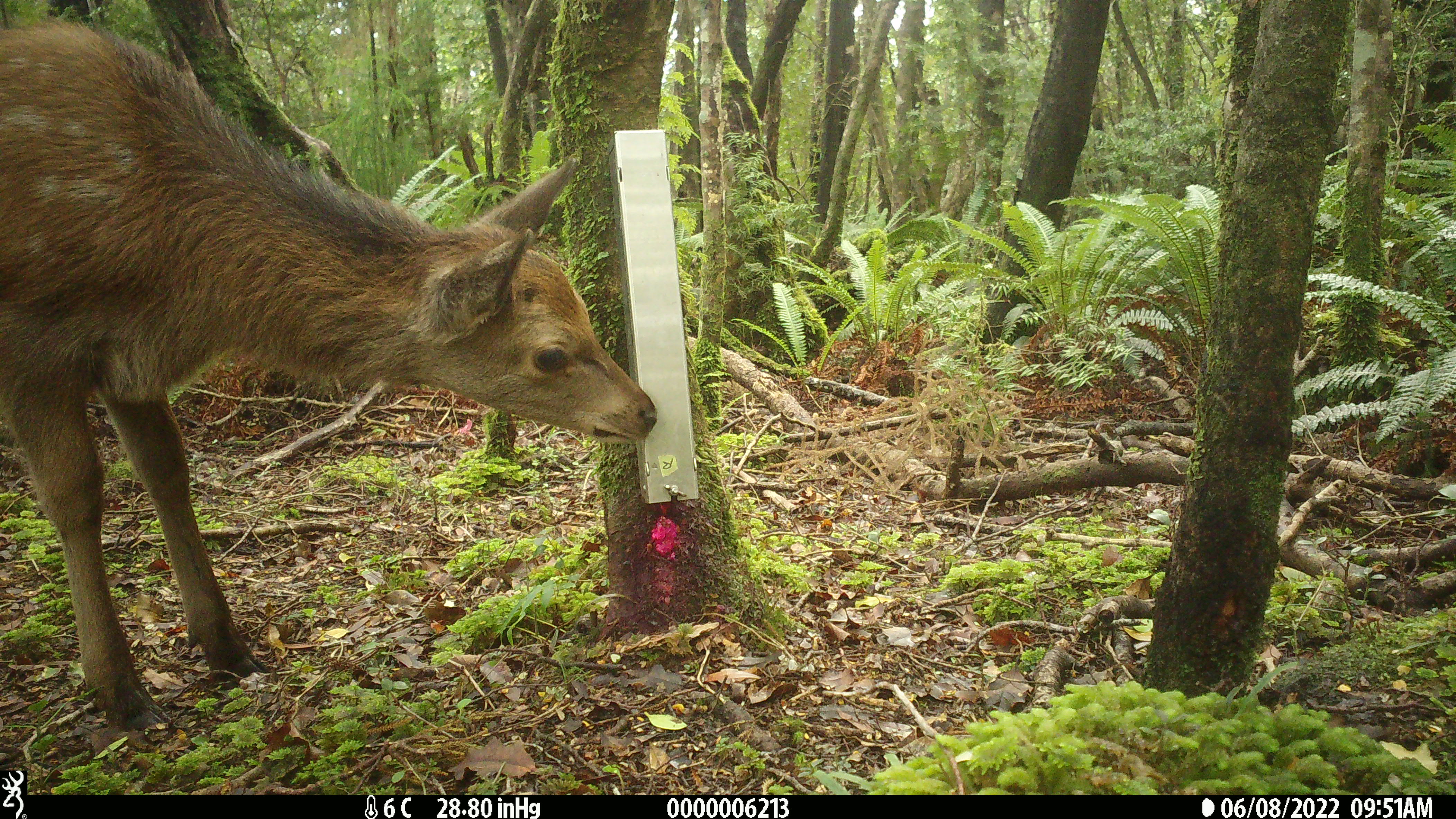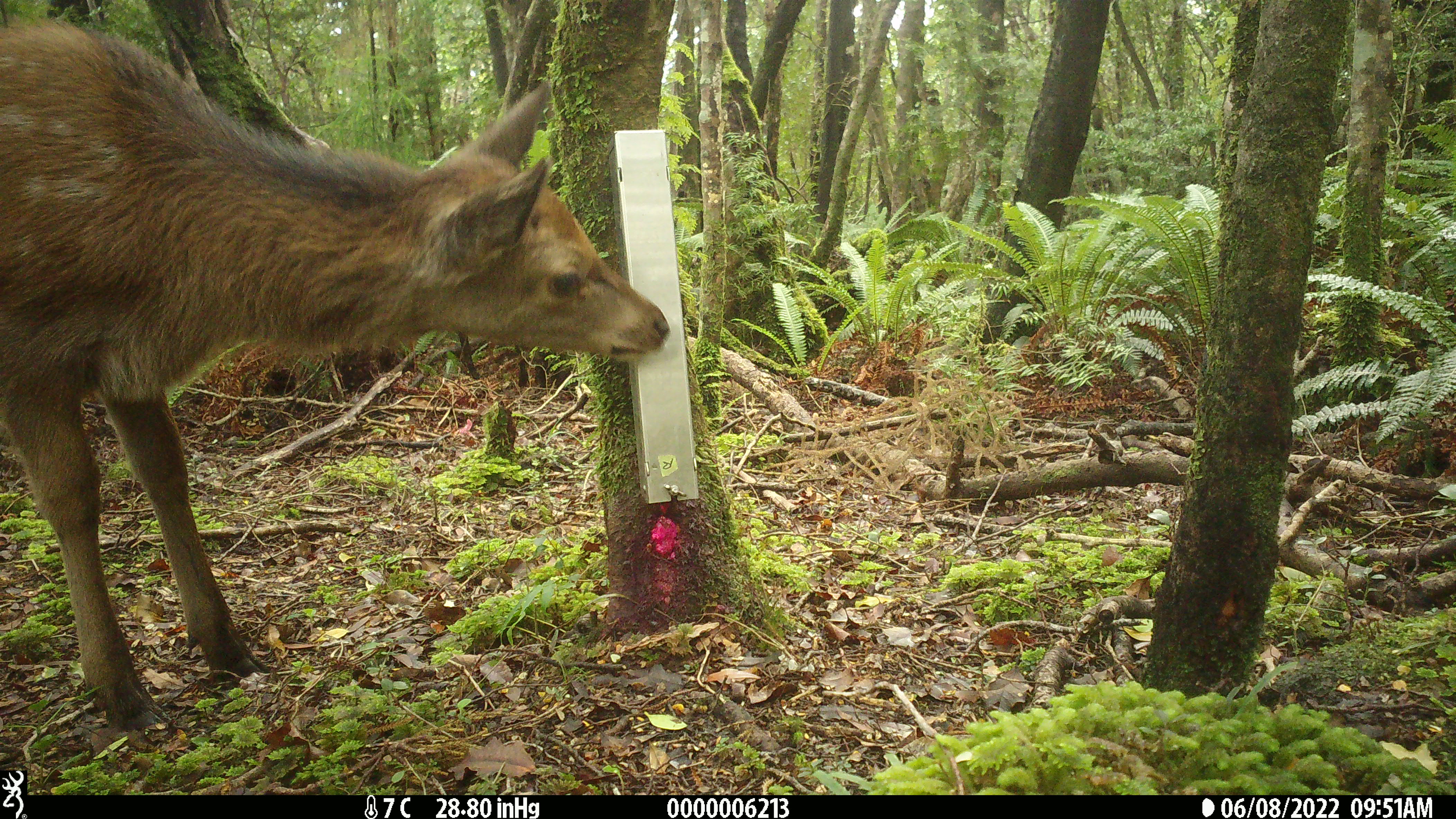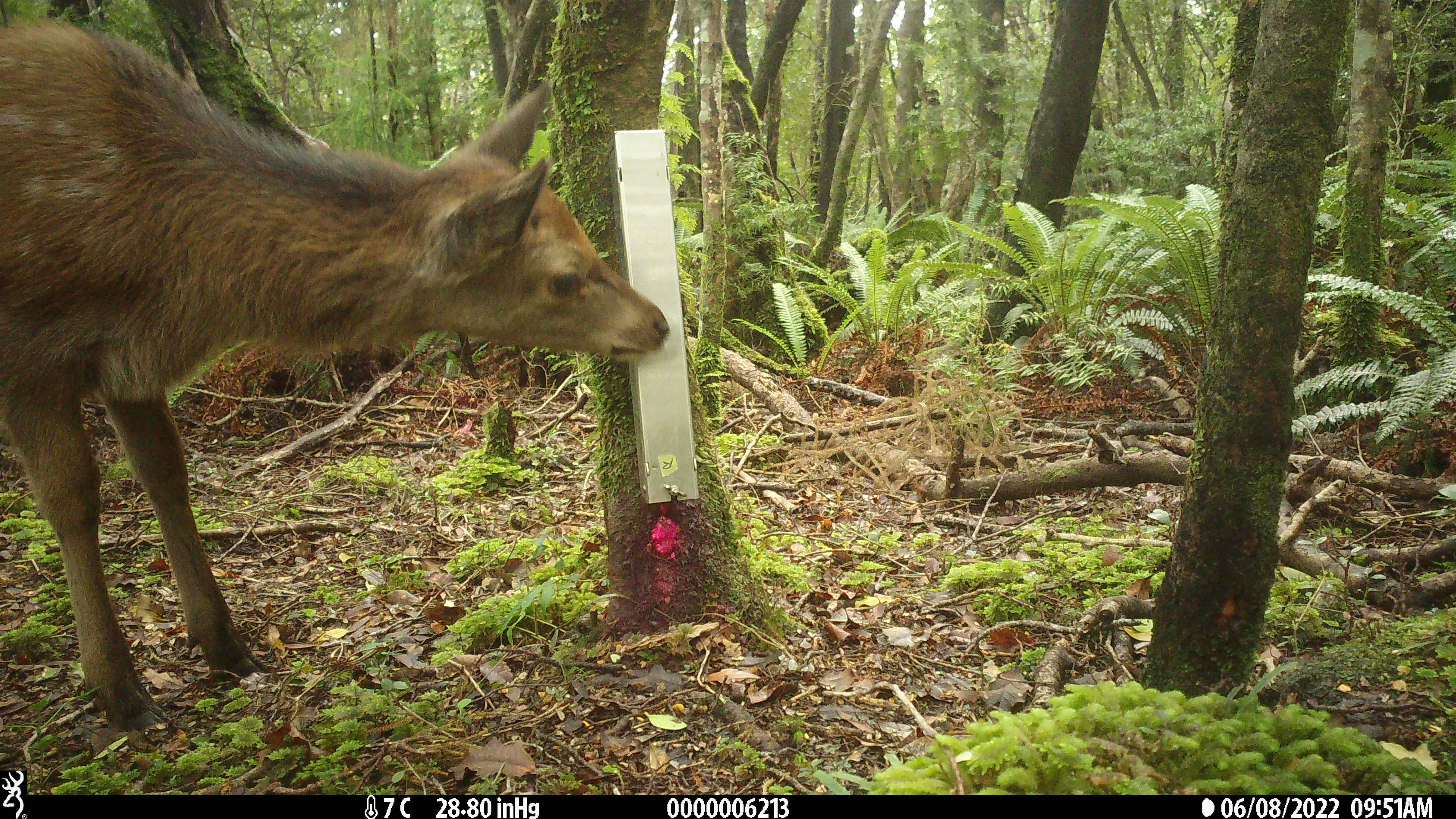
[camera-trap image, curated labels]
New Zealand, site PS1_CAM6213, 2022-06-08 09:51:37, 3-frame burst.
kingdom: Animalia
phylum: Chordata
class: Mammalia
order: Artiodactyla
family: Cervidae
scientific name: Cervidae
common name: deer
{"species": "deer (Cervidae)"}